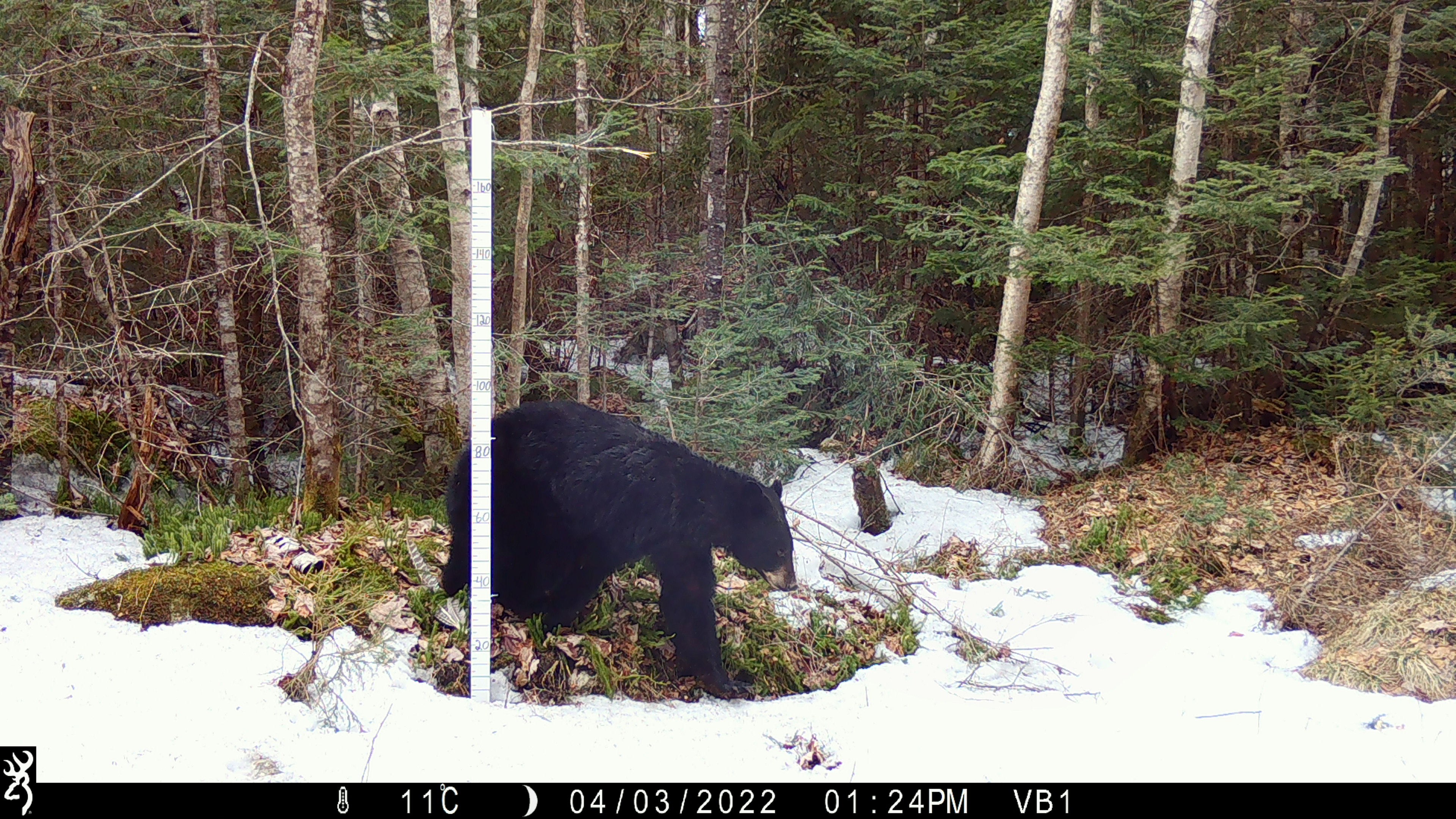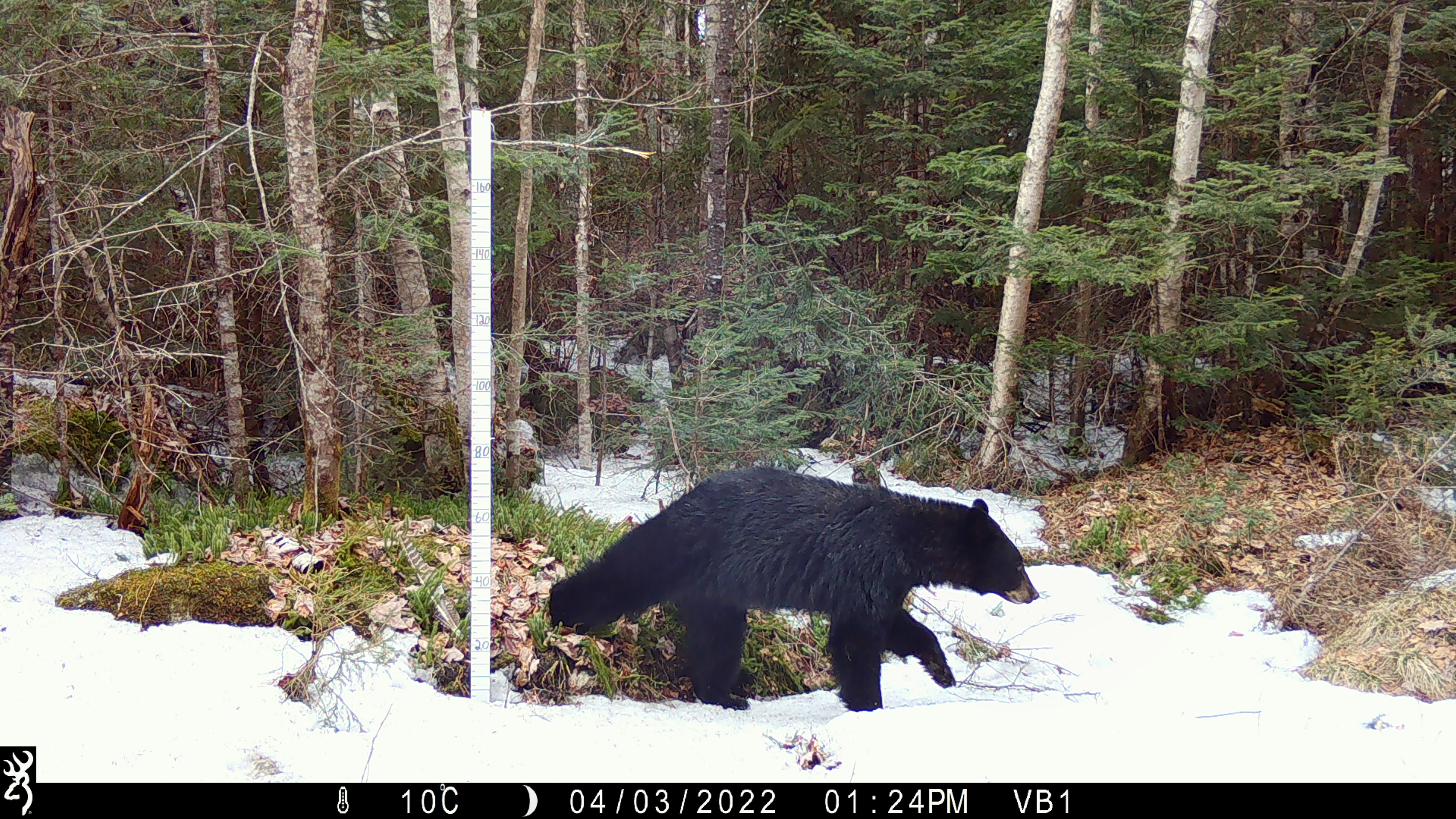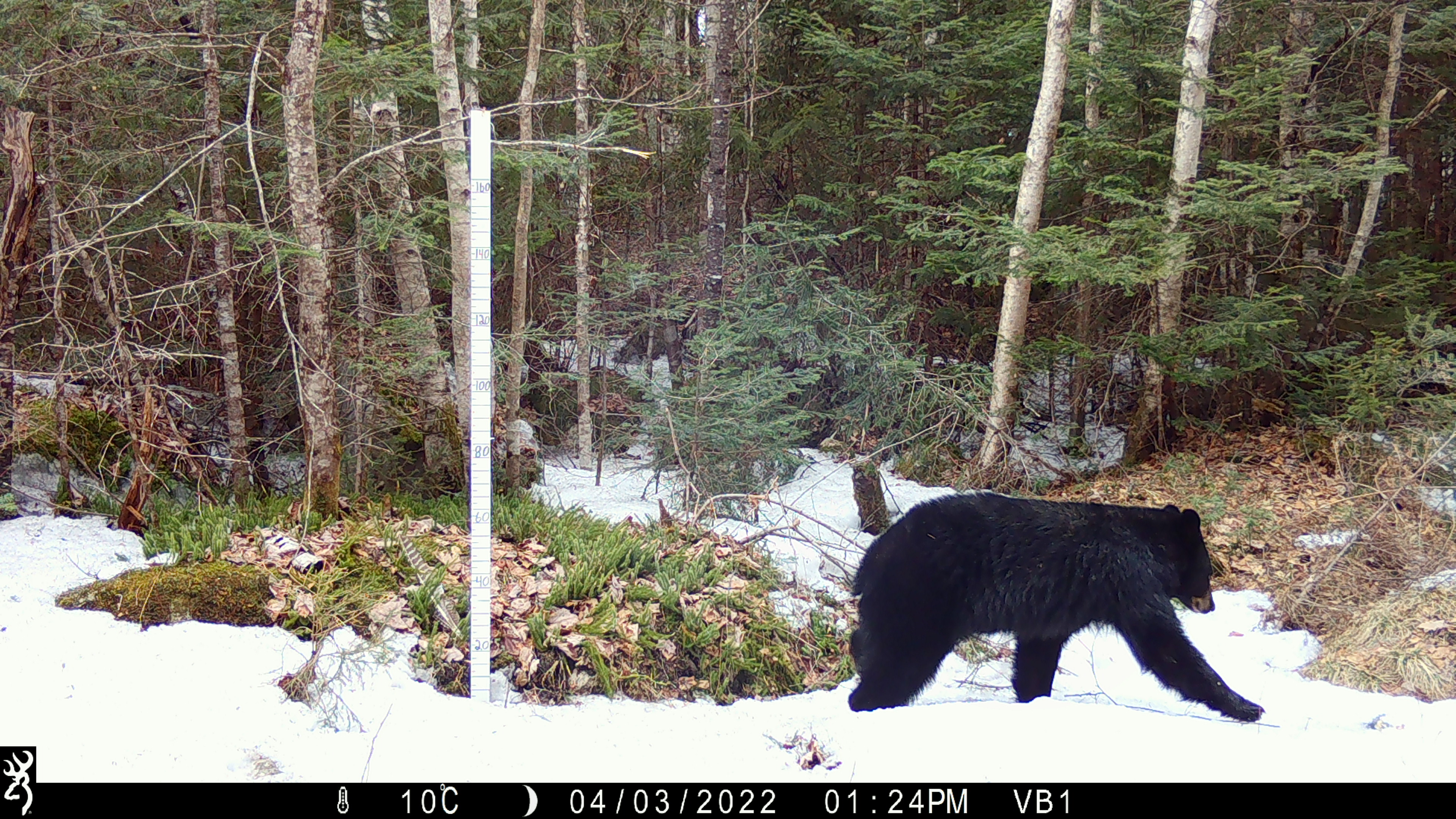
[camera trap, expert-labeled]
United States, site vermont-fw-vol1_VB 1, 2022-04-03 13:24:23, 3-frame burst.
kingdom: Animalia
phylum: Chordata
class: Mammalia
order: Carnivora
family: Ursidae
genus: Ursus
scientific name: Ursus americanus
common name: black bear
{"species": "black bear (Ursus americanus)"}